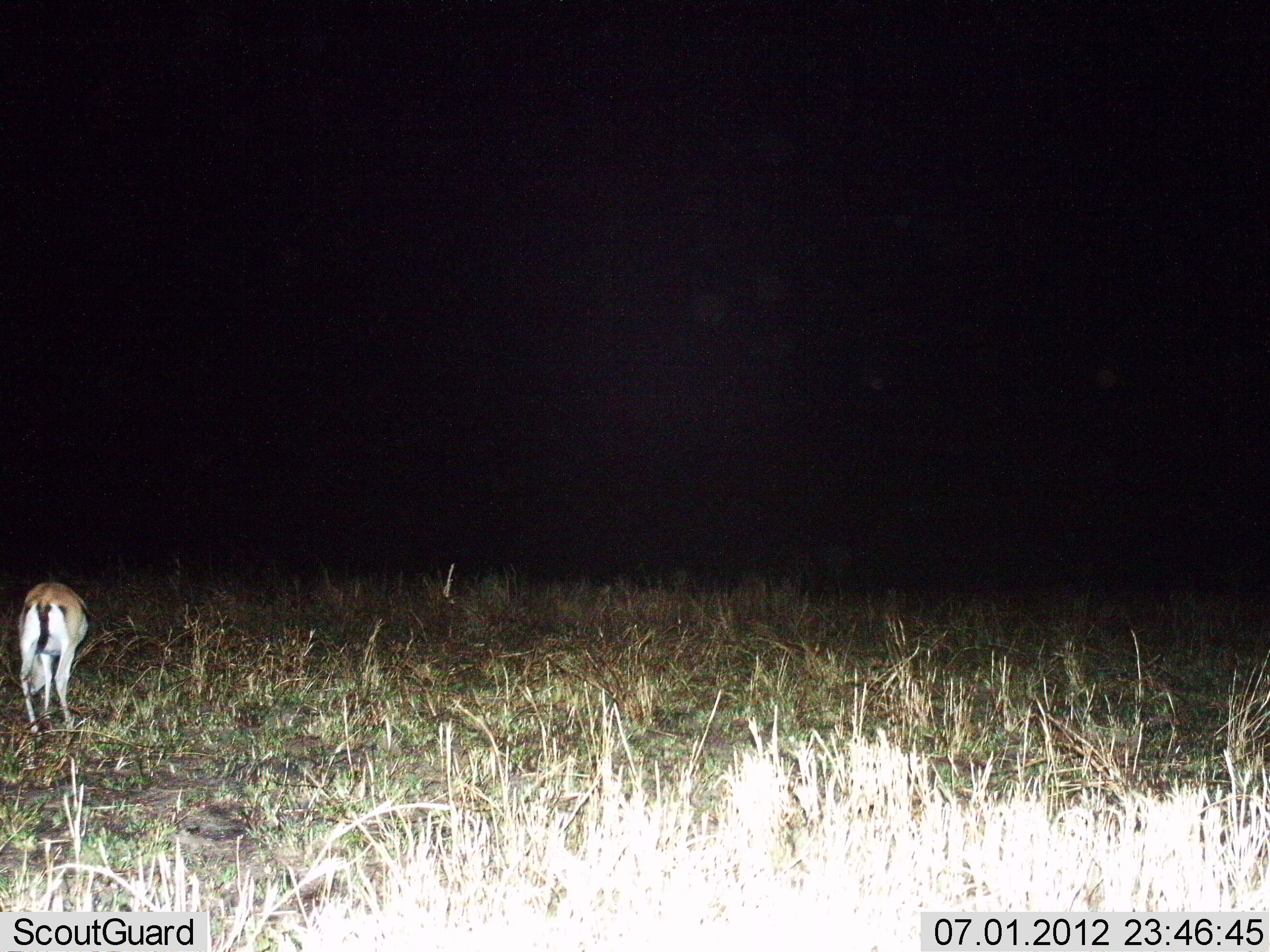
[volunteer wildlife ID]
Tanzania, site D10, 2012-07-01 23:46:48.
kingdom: Animalia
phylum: Chordata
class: Mammalia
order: Artiodactyla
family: Bovidae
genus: Eudorcas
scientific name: Eudorcas thomsonii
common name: thomson's gazelle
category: gazellethomsons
Gazellethomsons (thomson's gazelle) (Eudorcas thomsonii), count 1. Behavior (volunteer vote fractions): standing 50%, resting 0%, moving 0%, interacting 0%. Young present (vote fraction): 0%. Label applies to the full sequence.